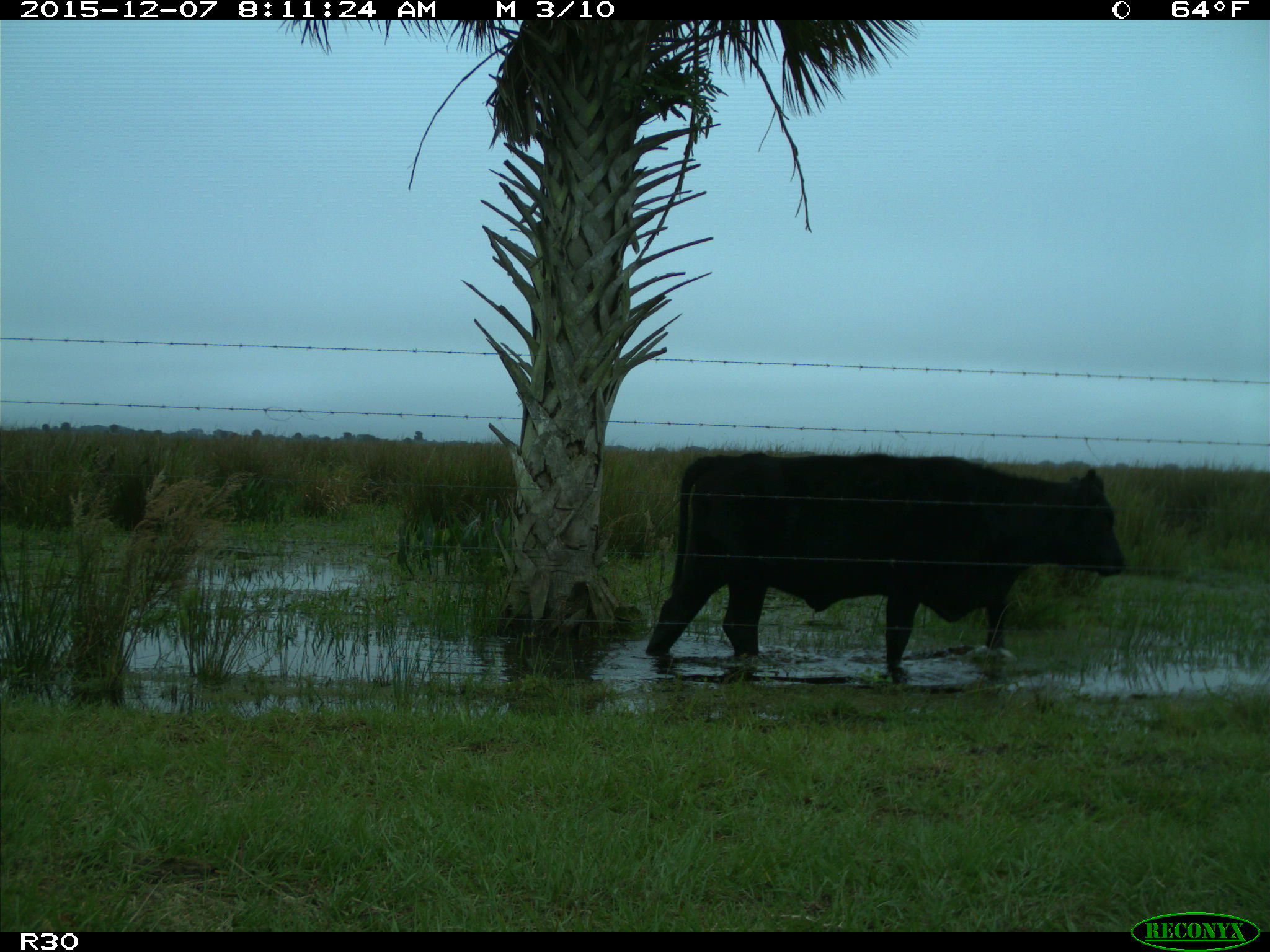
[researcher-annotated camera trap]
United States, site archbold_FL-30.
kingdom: Animalia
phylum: Chordata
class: Mammalia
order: Artiodactyla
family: Bovidae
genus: Bos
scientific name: Bos taurus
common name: domestic cow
Bos taurus (domestic cow).